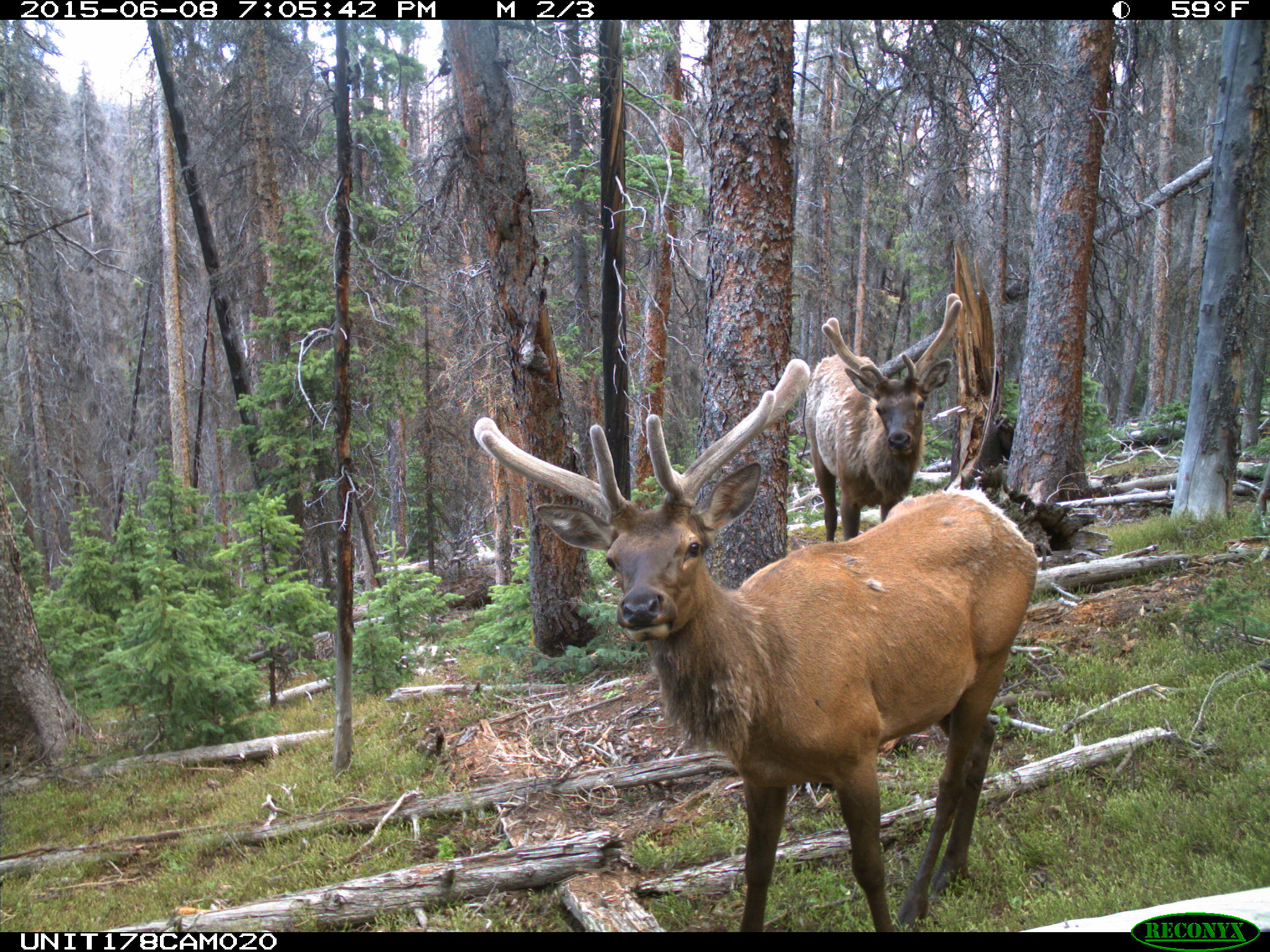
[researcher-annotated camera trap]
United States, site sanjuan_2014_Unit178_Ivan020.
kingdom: Animalia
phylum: Chordata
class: Mammalia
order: Artiodactyla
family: Cervidae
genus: Cervus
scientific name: Cervus elaphus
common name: red deer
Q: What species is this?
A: Cervus elaphus (red deer).